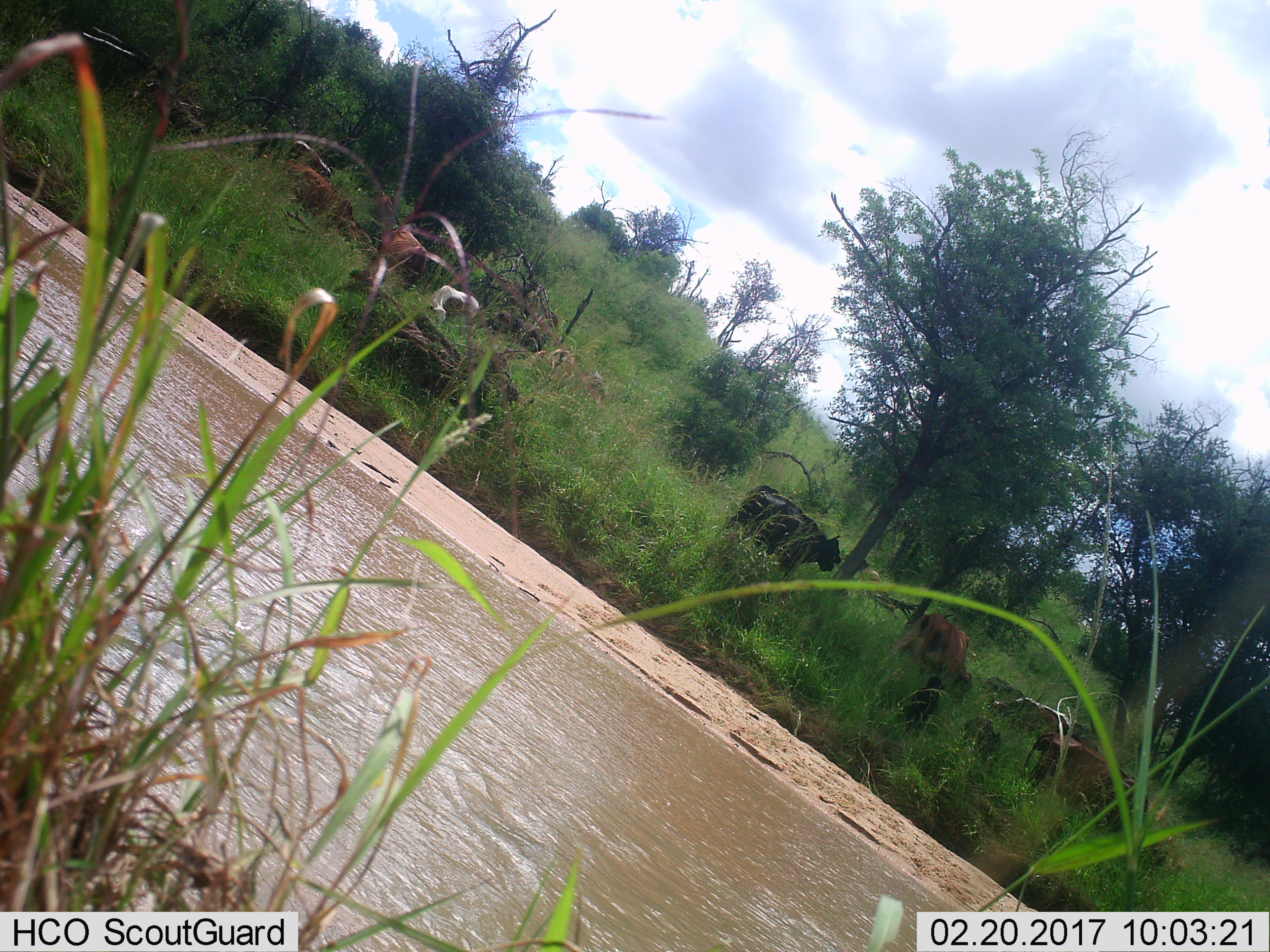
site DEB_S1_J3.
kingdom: Animalia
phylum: Chordata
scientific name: Vertebrata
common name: domestic animal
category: domesticanimal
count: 11-50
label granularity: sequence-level